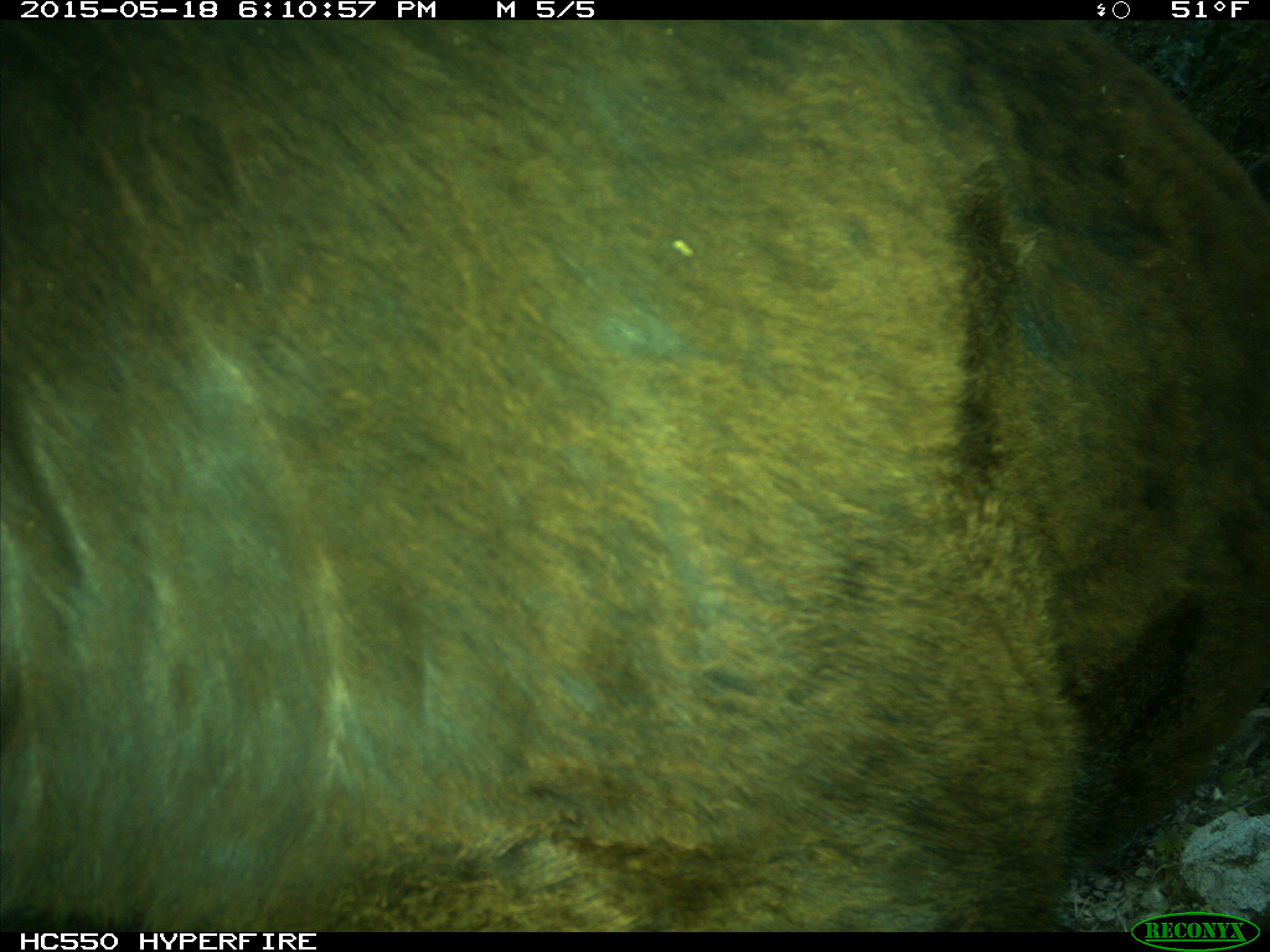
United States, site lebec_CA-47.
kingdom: Animalia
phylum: Chordata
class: Mammalia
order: Artiodactyla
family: Bovidae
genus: Bos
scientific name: Bos taurus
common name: domestic cow